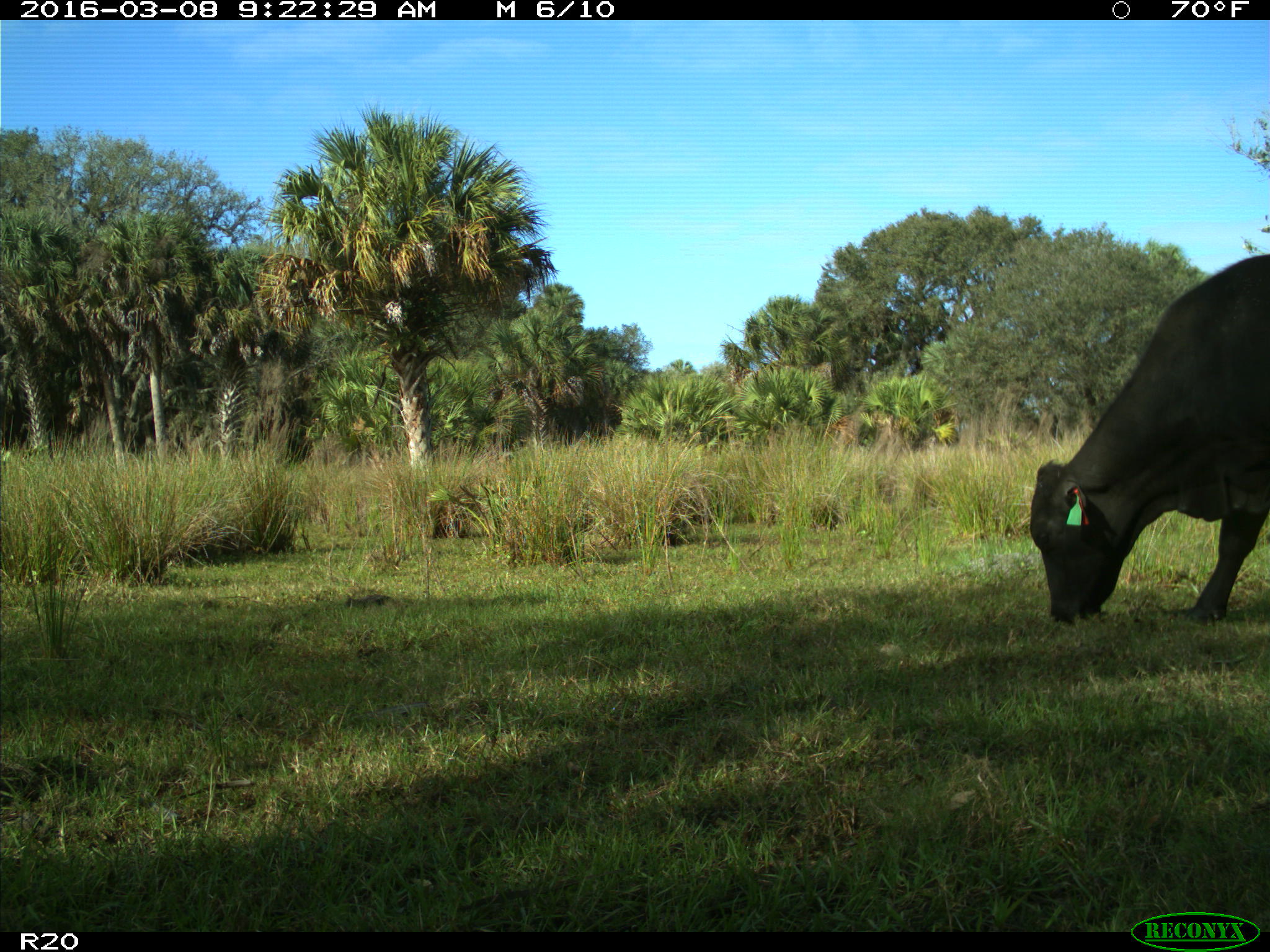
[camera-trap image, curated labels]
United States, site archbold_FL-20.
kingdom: Animalia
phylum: Chordata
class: Mammalia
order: Artiodactyla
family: Bovidae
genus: Bos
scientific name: Bos taurus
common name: domestic cow